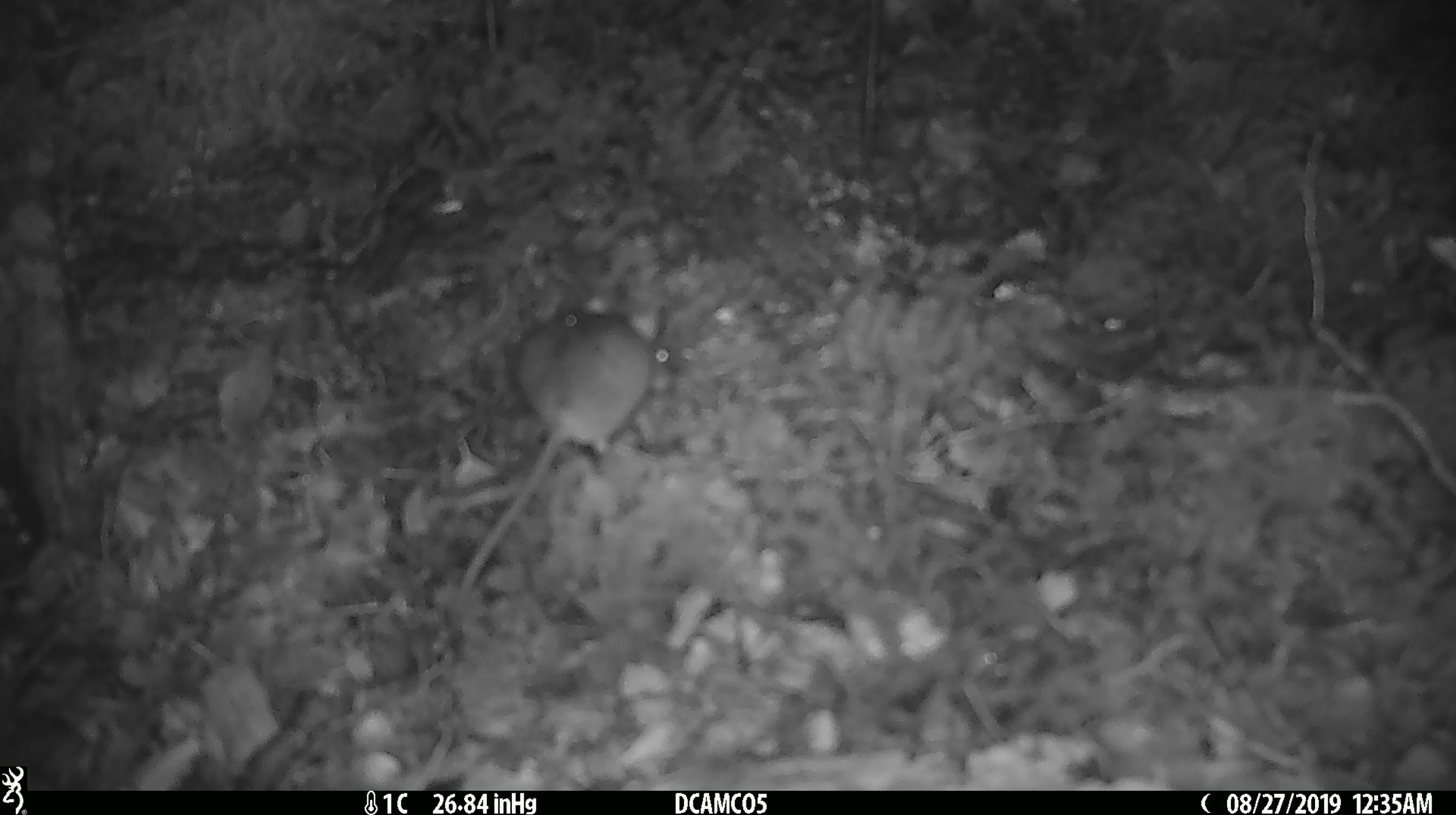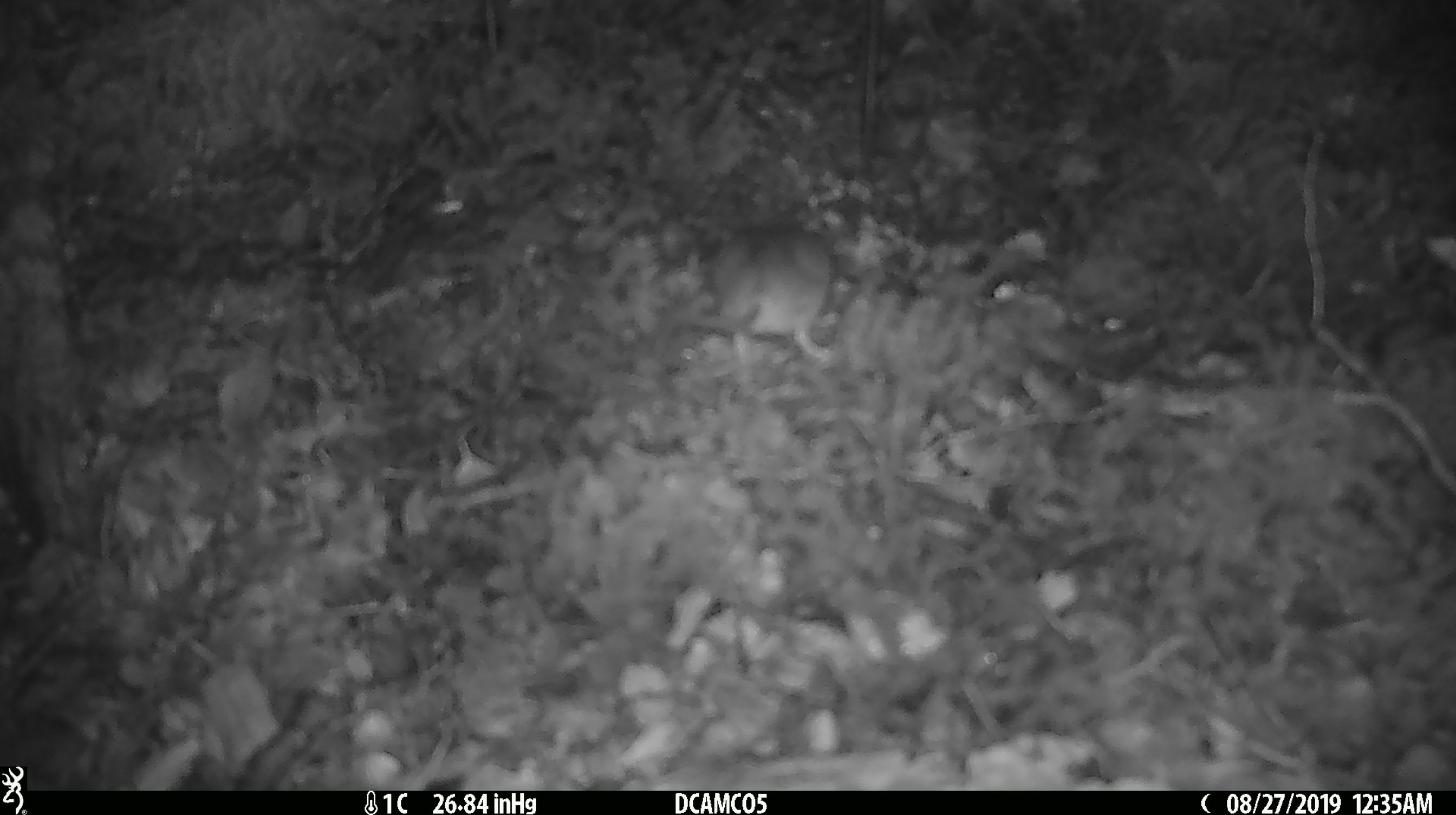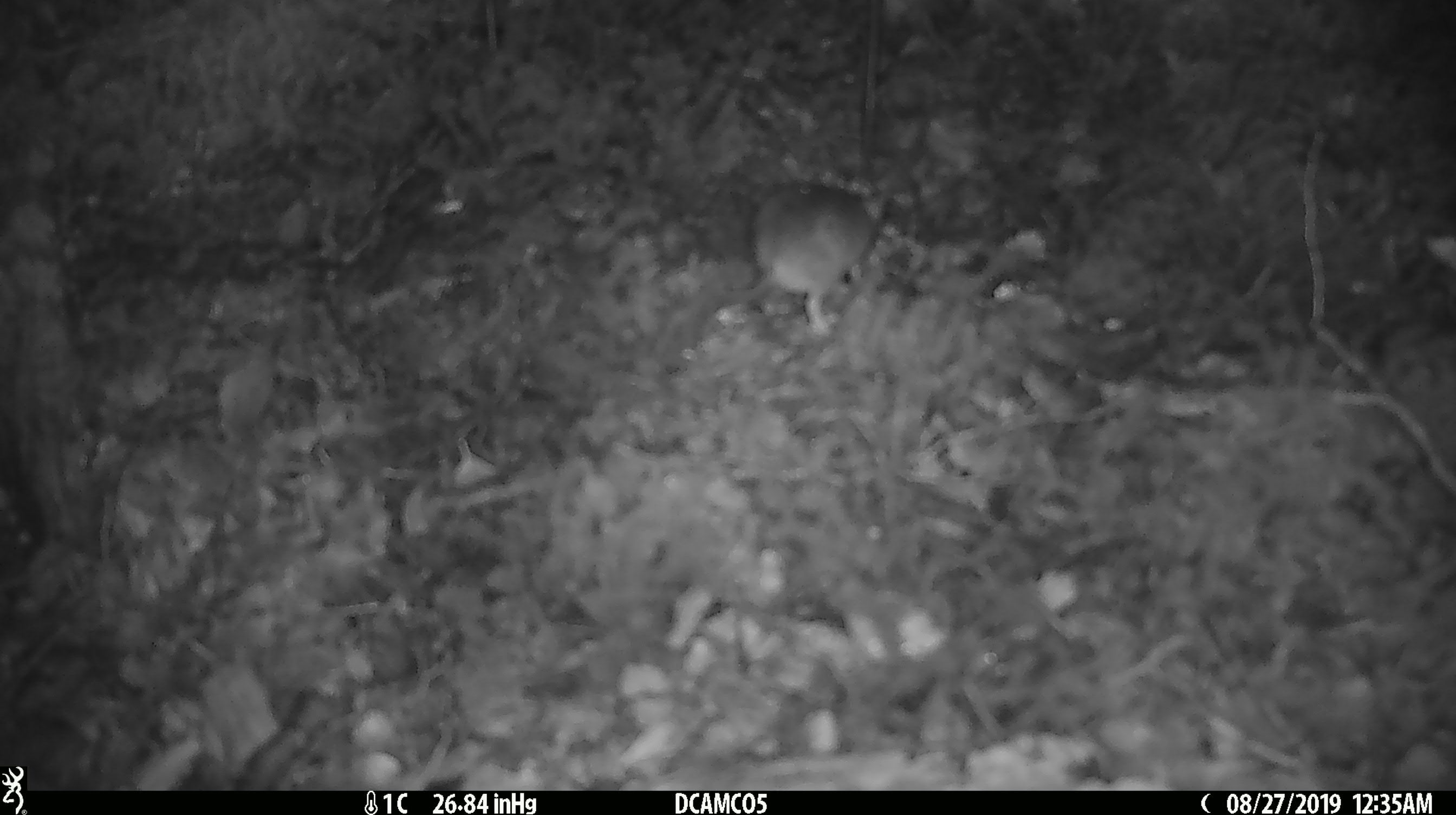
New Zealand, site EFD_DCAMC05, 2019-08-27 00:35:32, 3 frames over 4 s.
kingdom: Animalia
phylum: Chordata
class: Mammalia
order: Rodentia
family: Muridae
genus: Mus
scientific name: Mus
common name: mouse